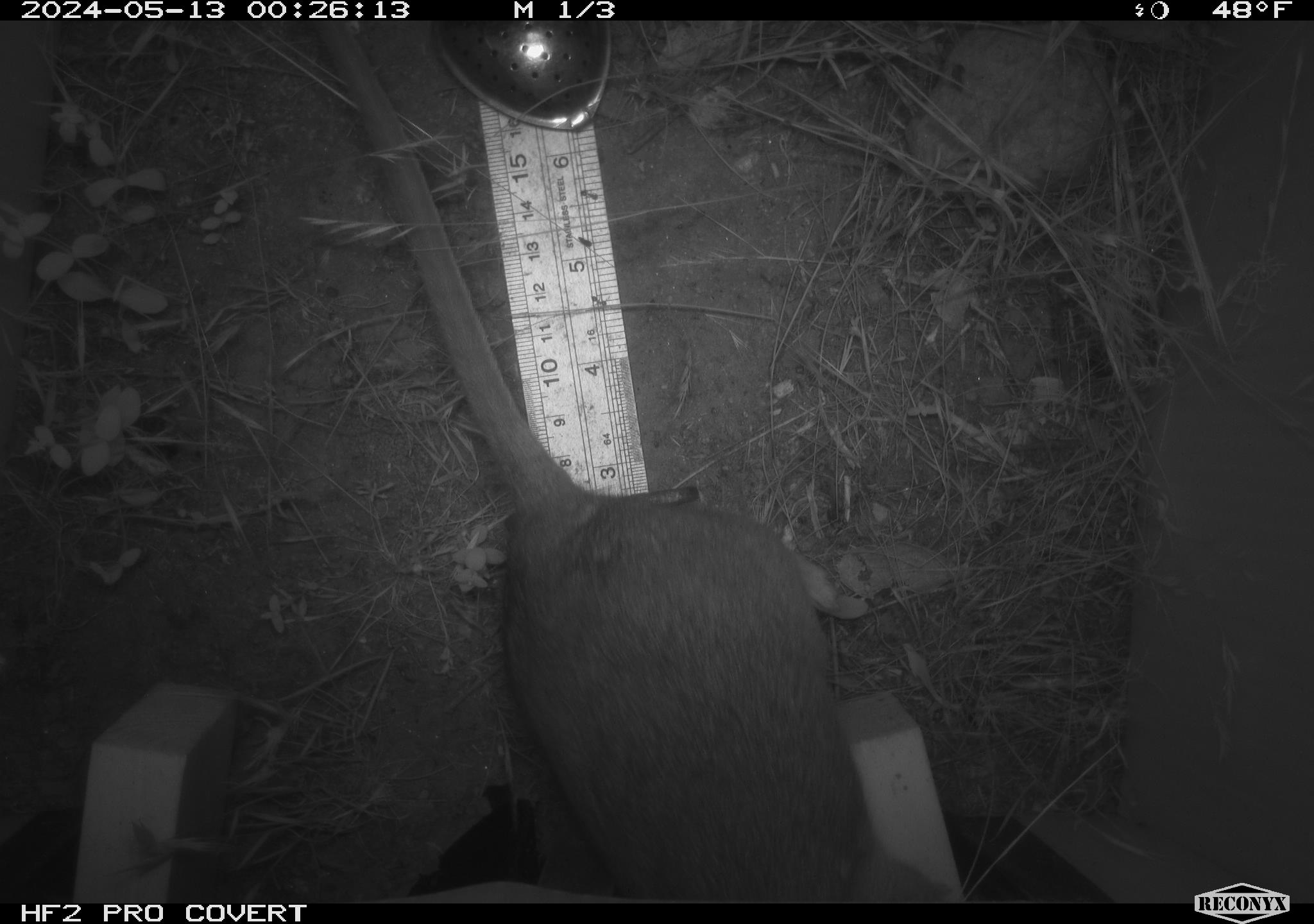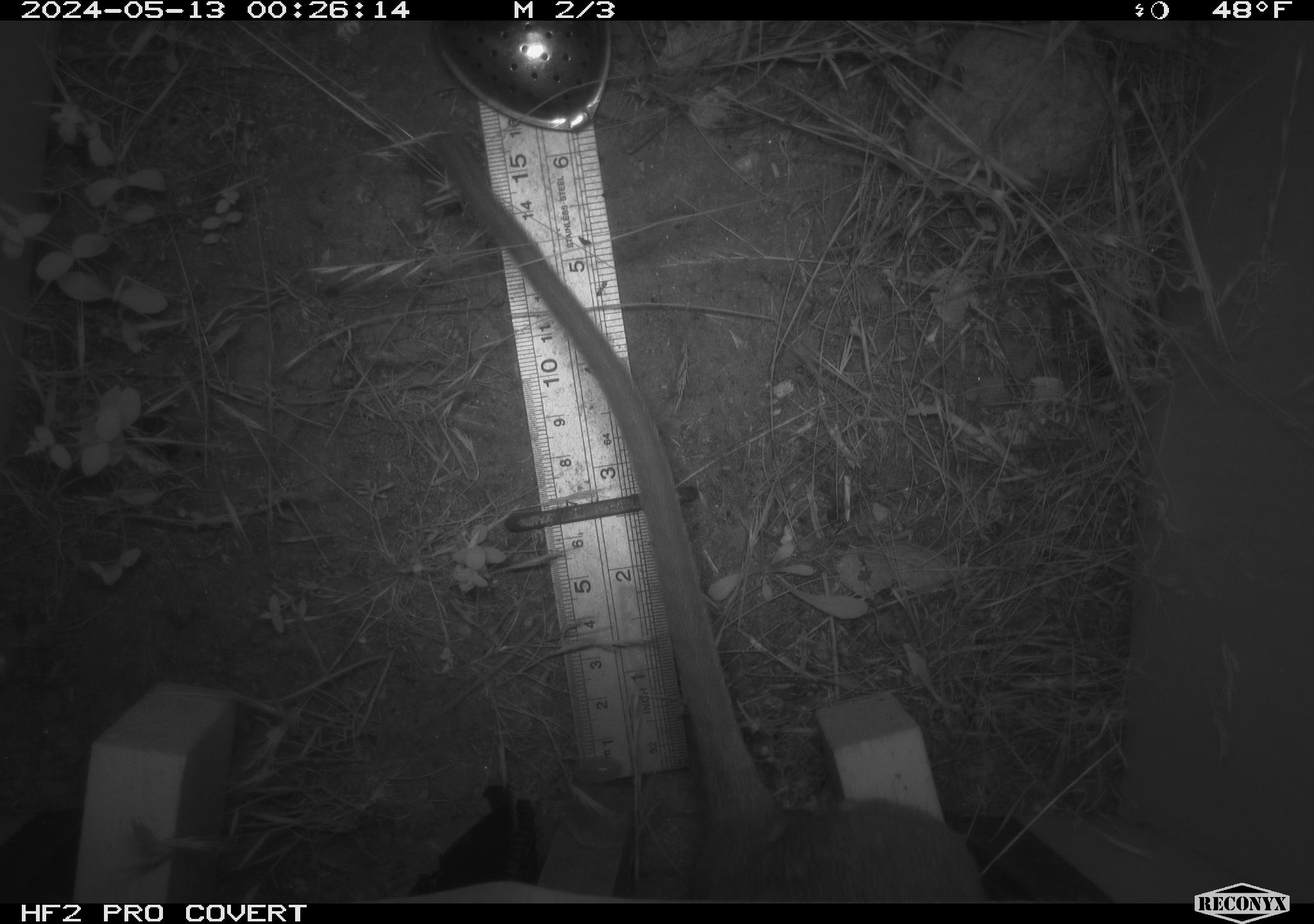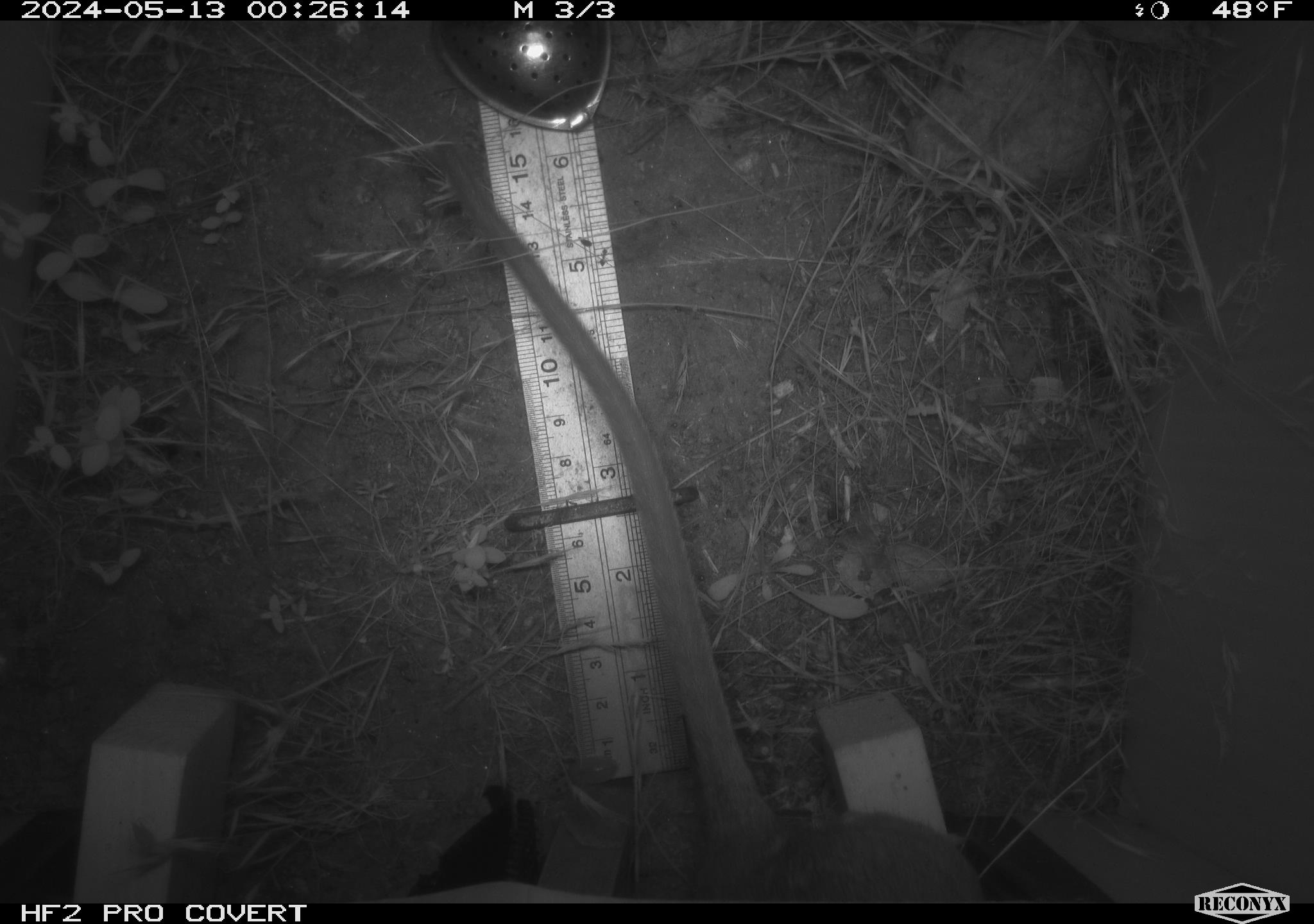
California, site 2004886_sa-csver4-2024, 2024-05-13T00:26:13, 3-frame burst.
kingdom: Animalia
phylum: Chordata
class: Mammalia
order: Rodentia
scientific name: Rodentia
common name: woodrat or rat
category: woodrat or rat species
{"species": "woodrat or rat species (woodrat or rat) (Rodentia)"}